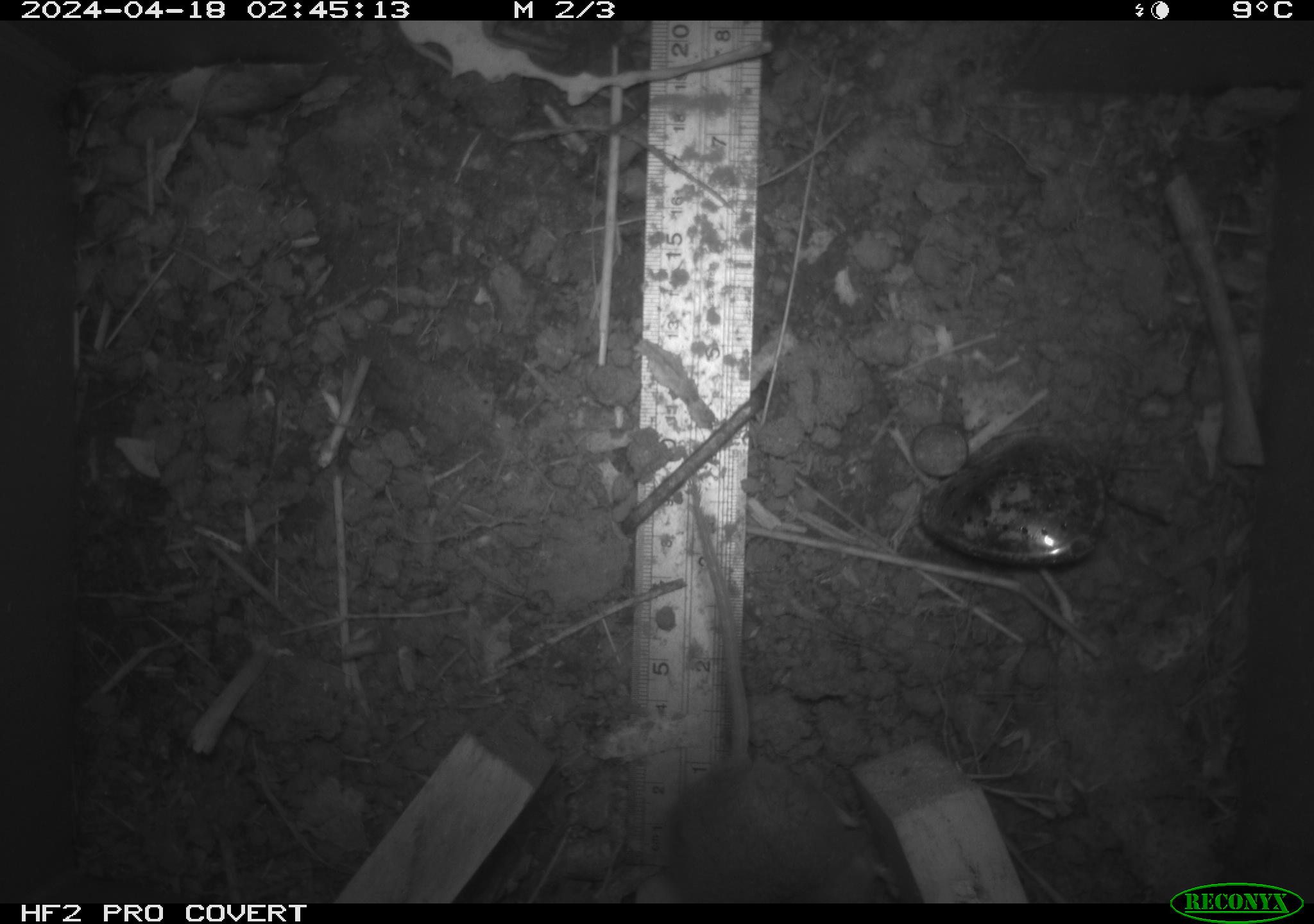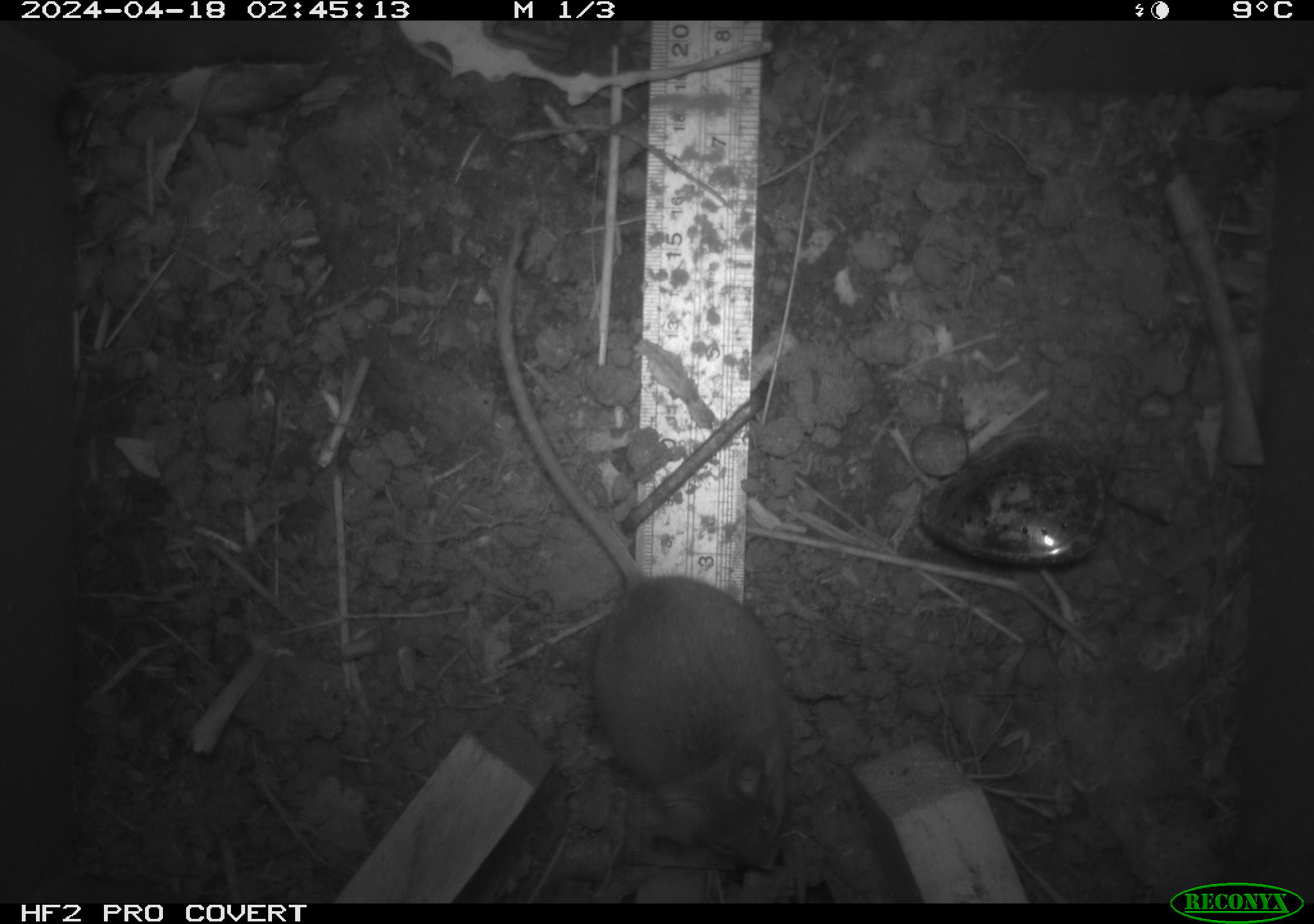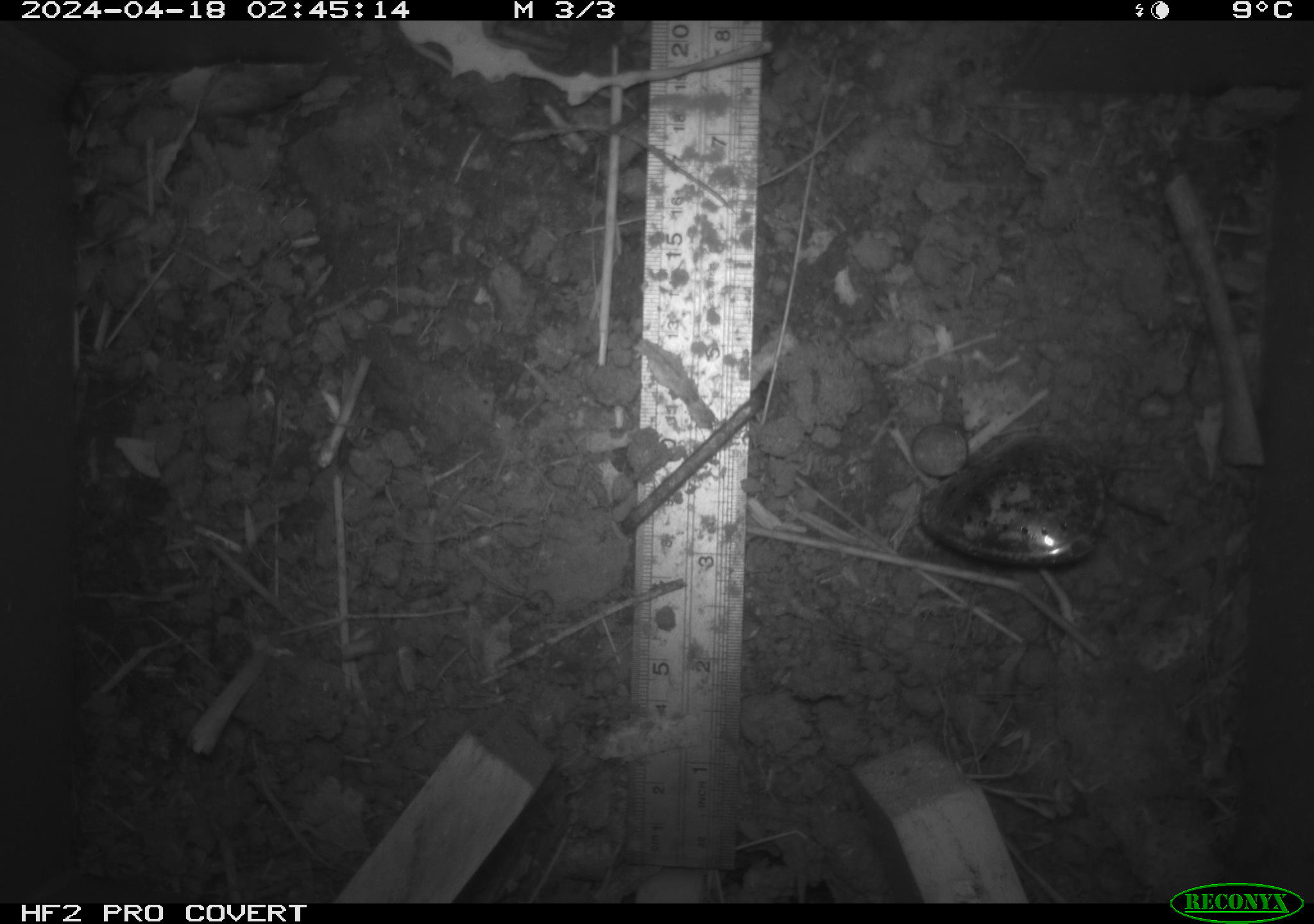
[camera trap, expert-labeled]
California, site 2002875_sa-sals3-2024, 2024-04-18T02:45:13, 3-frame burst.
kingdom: Animalia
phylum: Chordata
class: Mammalia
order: Rodentia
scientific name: Rodentia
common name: mouse species